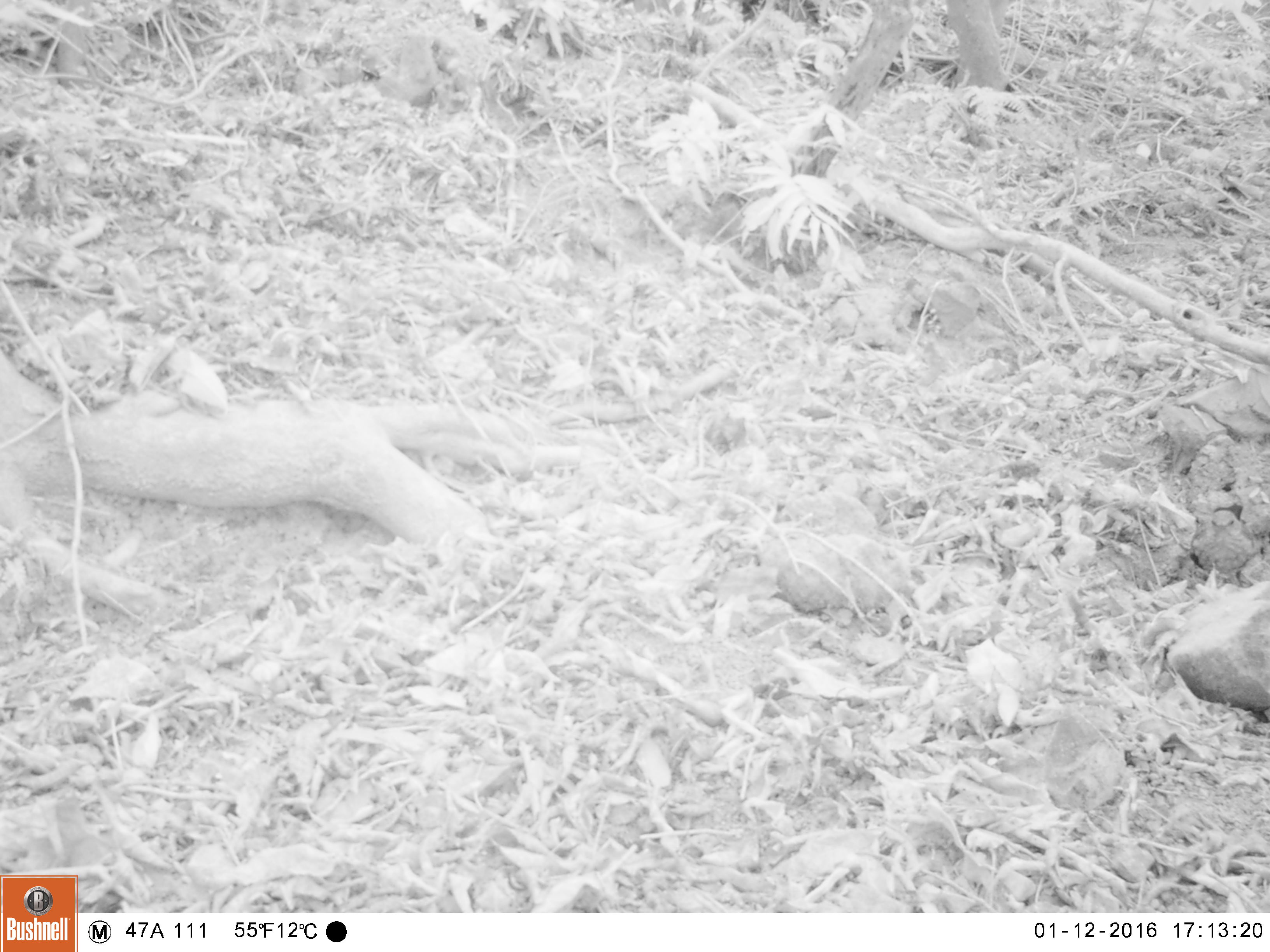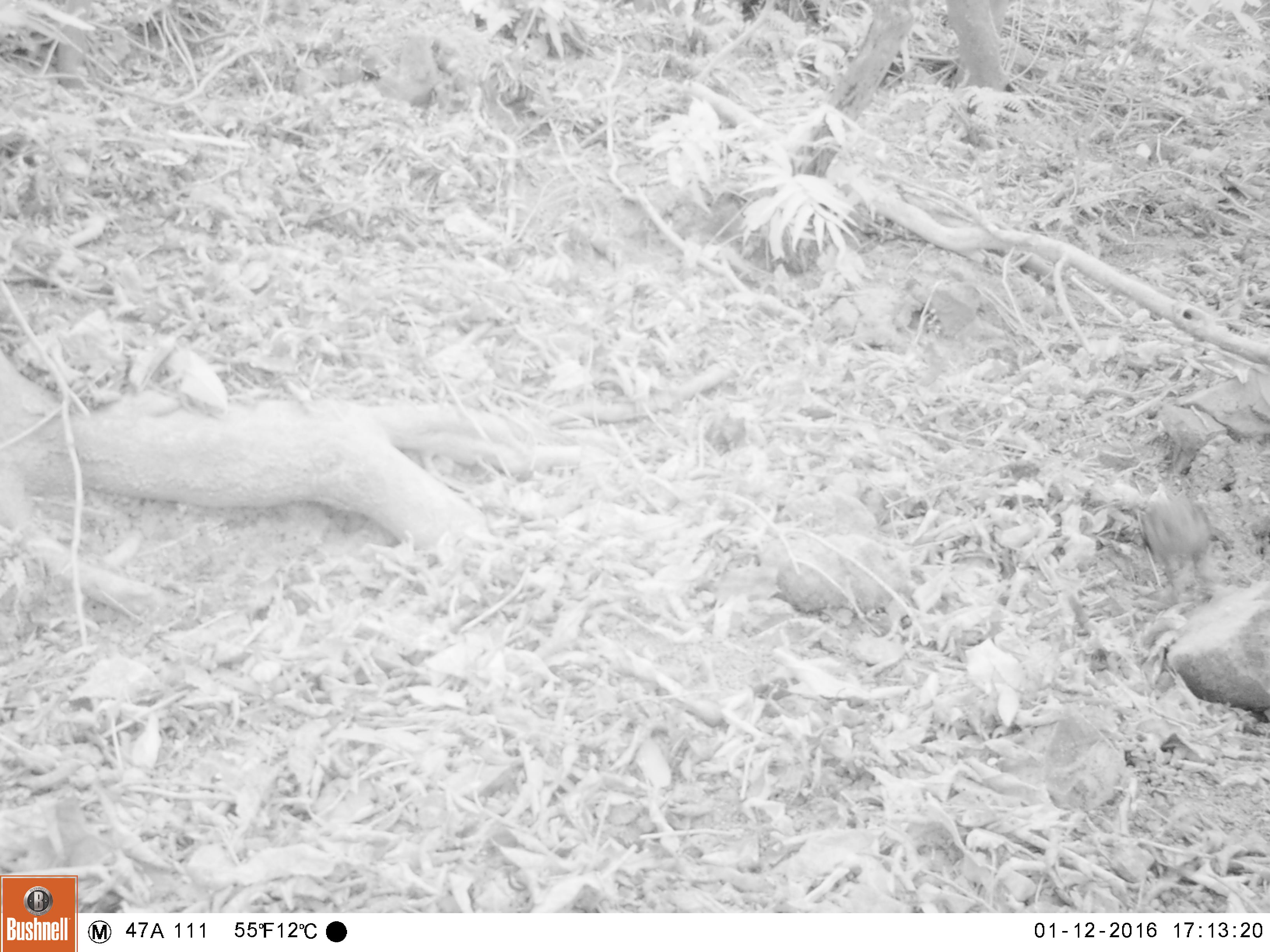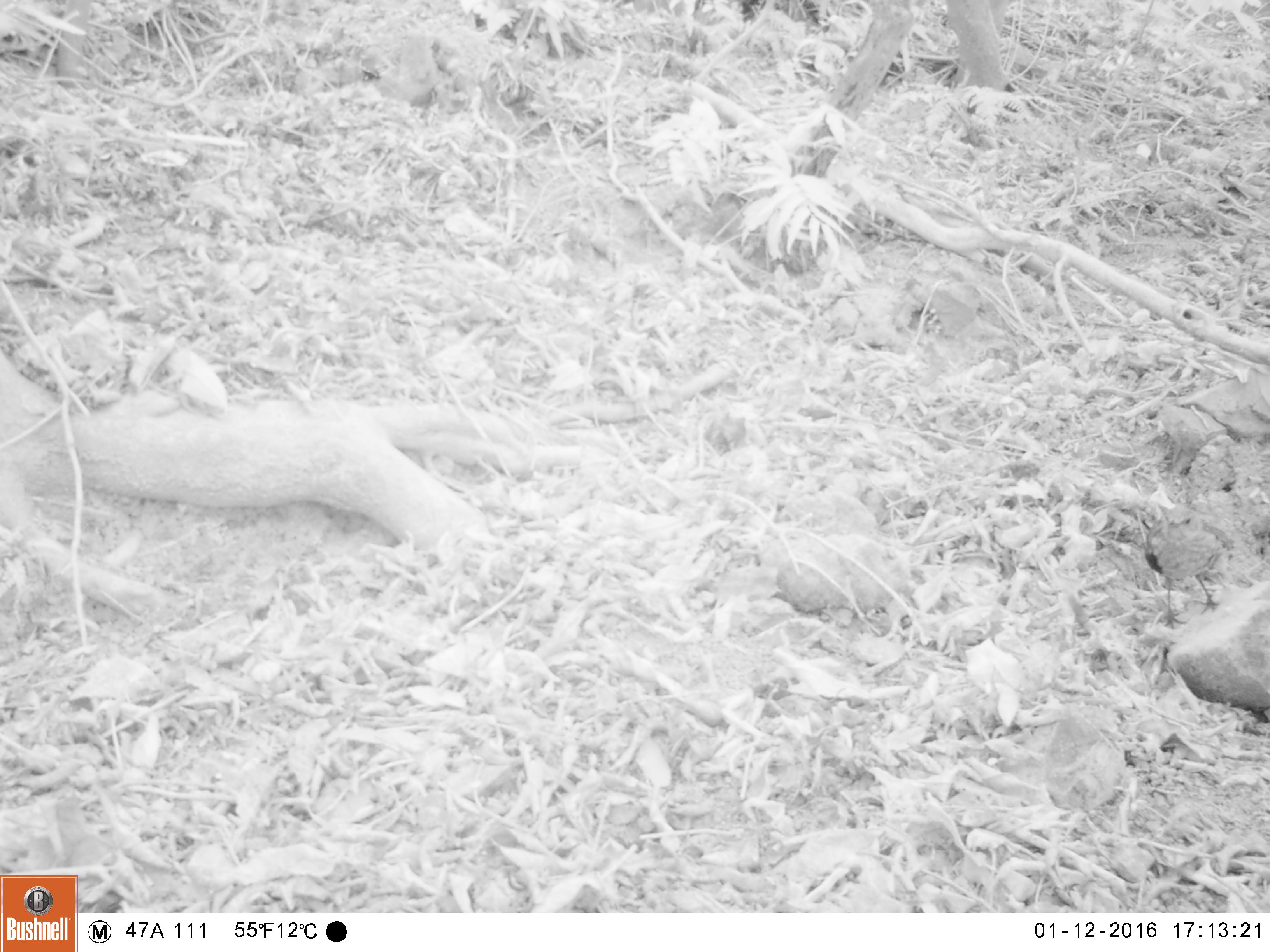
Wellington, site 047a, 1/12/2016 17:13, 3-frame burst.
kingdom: Animalia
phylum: Chordata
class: Aves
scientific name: Aves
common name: bird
Bird (Aves).